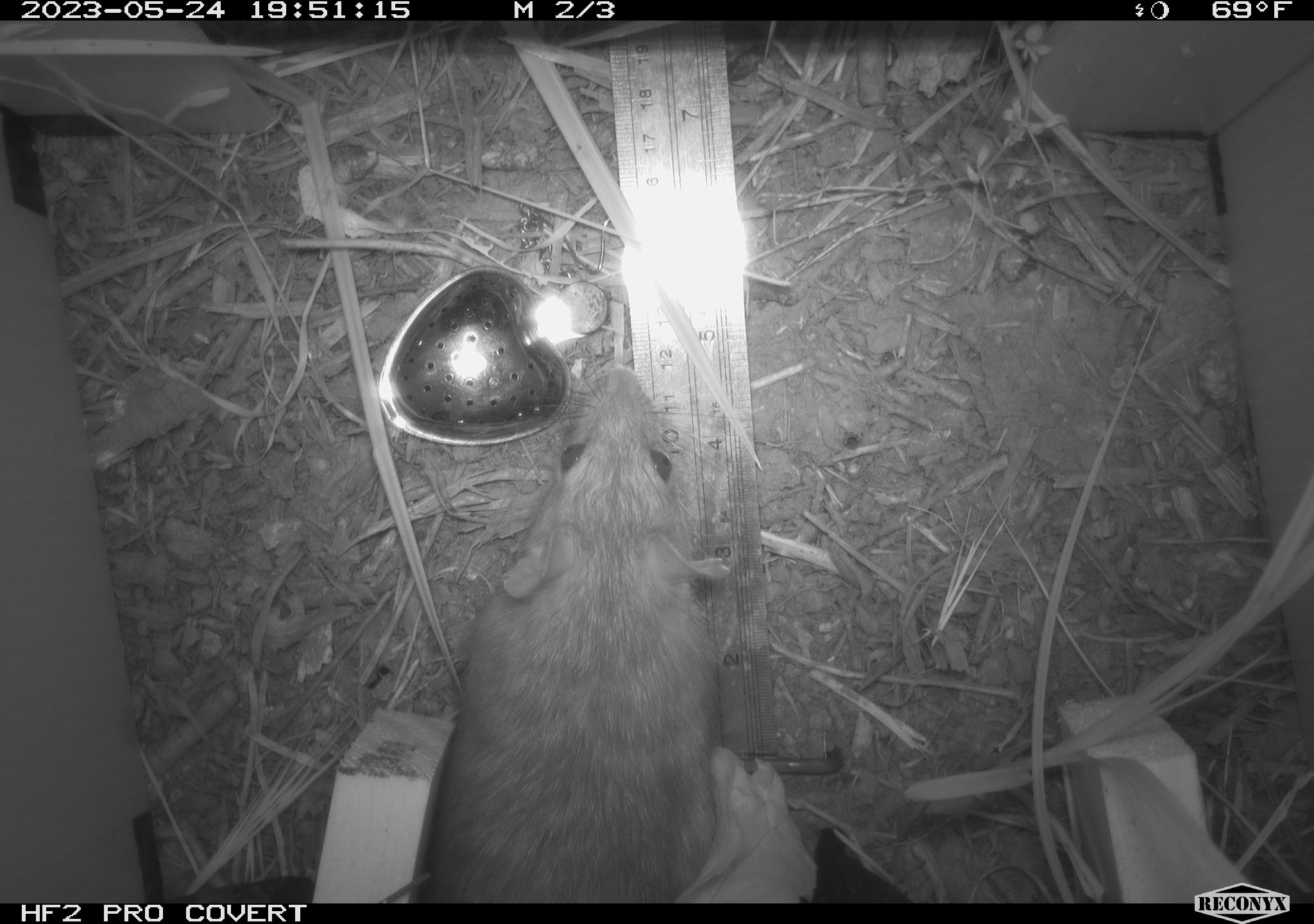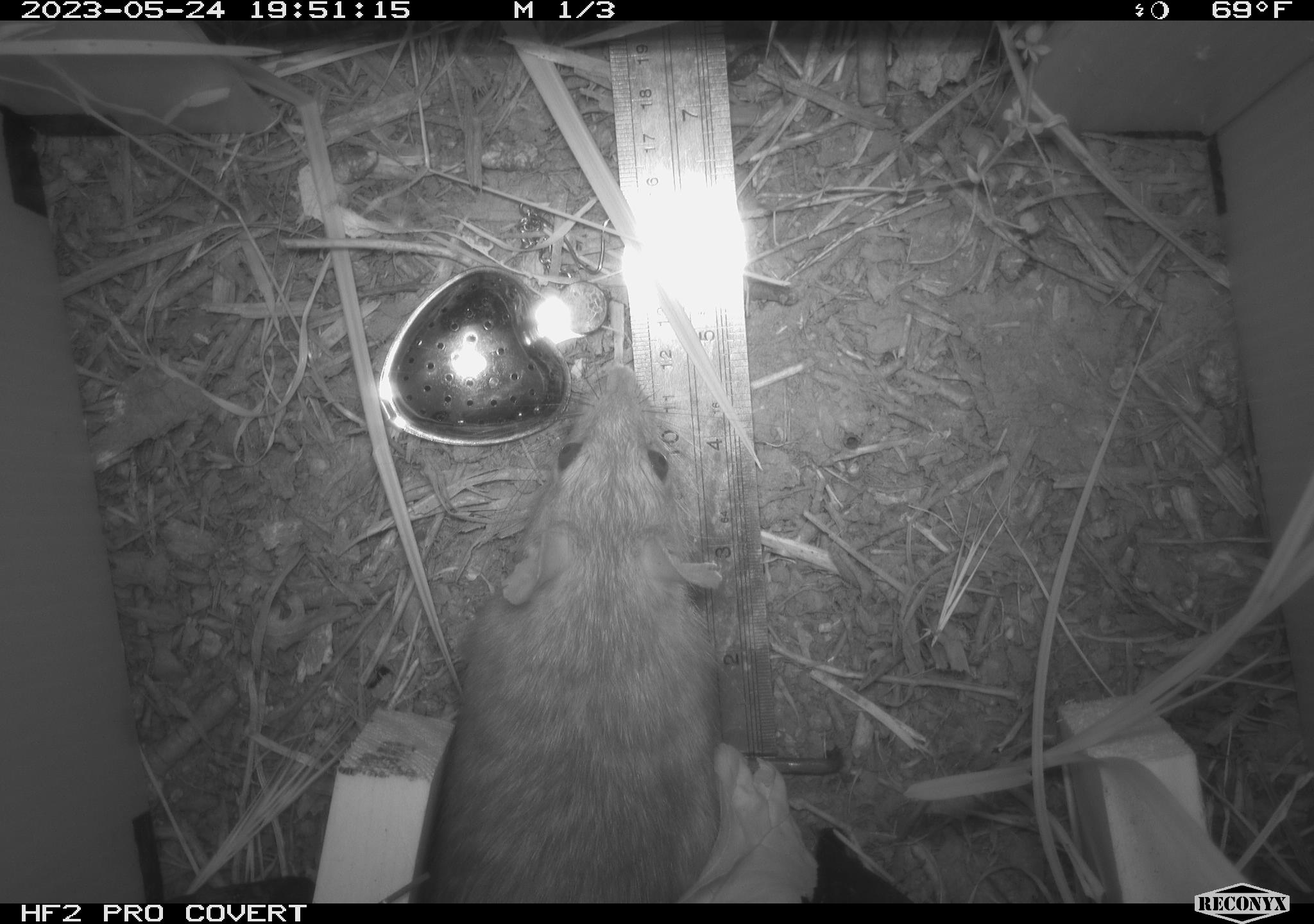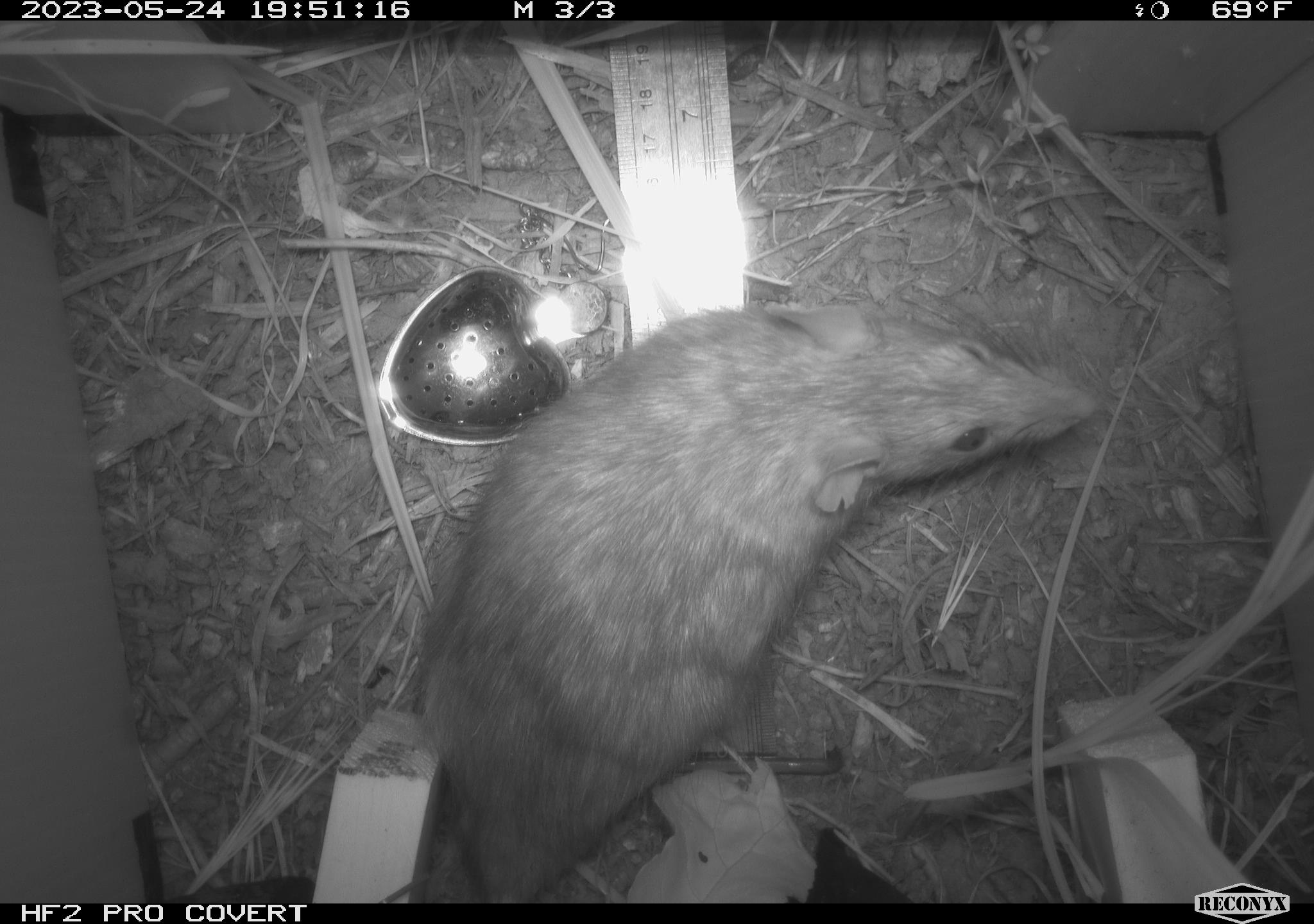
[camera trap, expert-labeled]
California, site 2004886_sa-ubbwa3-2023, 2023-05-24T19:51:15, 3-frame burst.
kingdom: Animalia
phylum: Chordata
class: Mammalia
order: Rodentia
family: Muridae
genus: Rattus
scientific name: Rattus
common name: rat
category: rattus species